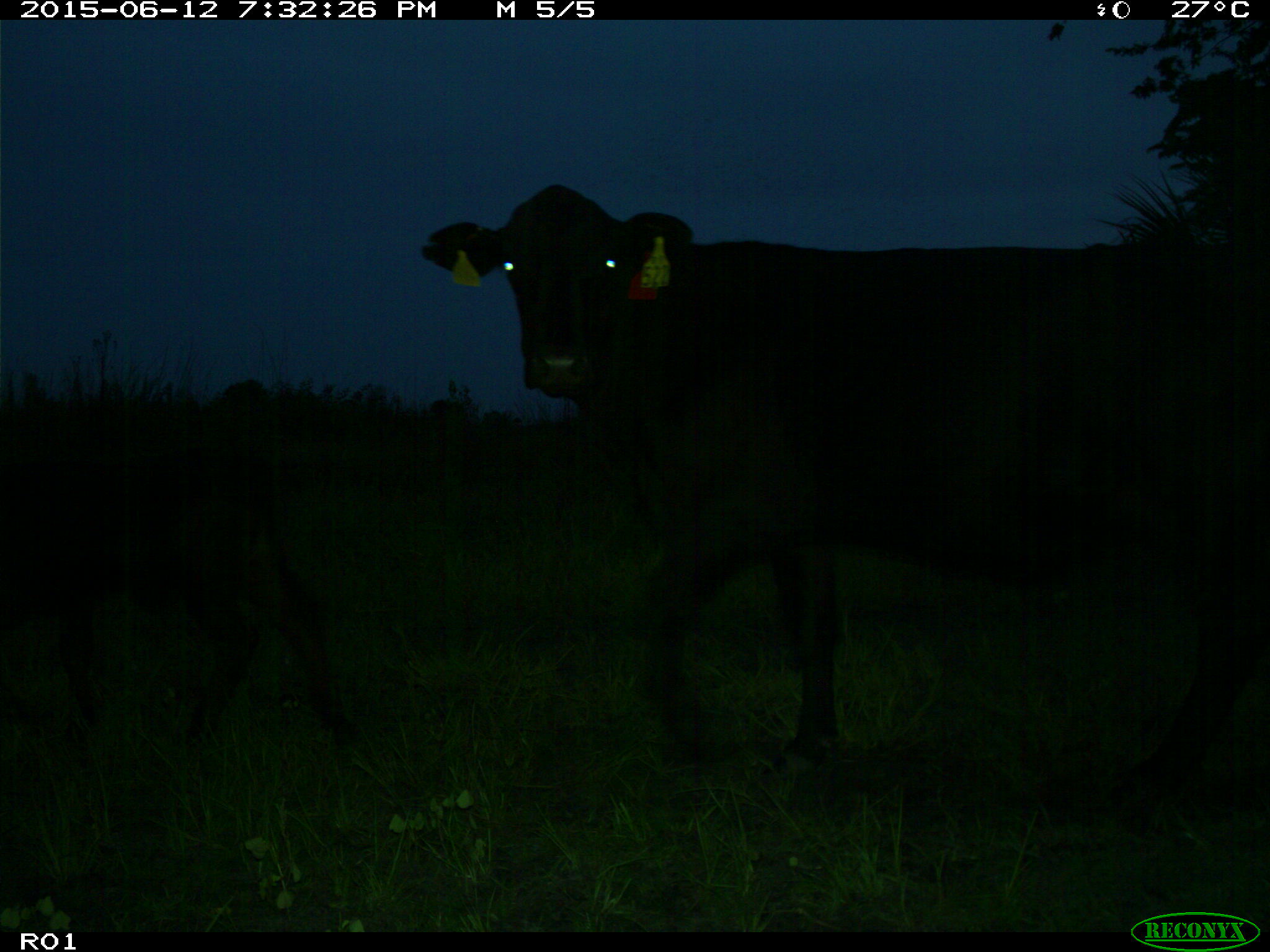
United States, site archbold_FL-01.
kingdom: Animalia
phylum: Chordata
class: Mammalia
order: Artiodactyla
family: Bovidae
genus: Bos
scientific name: Bos taurus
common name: domestic cow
Bos taurus (domestic cow).